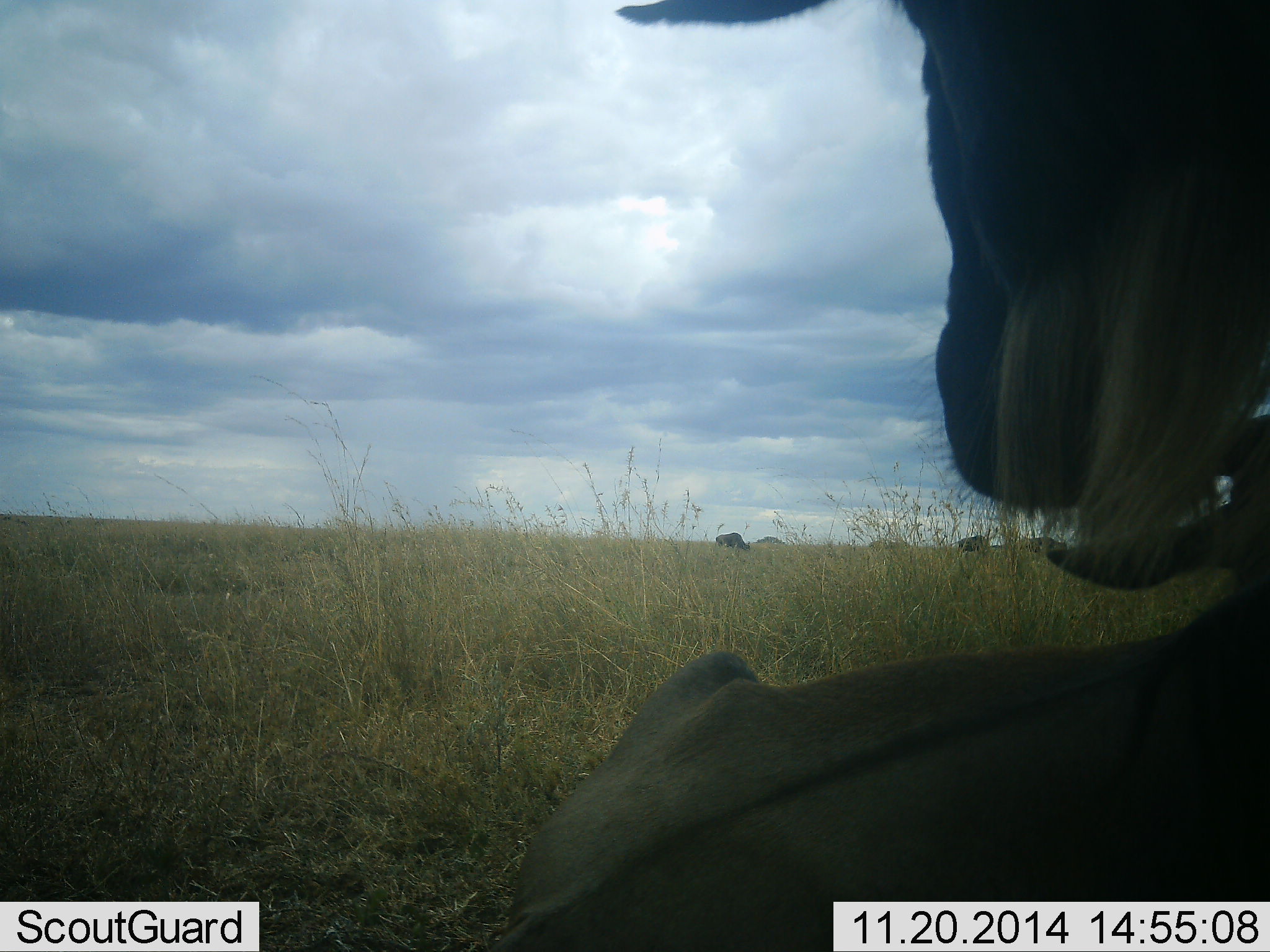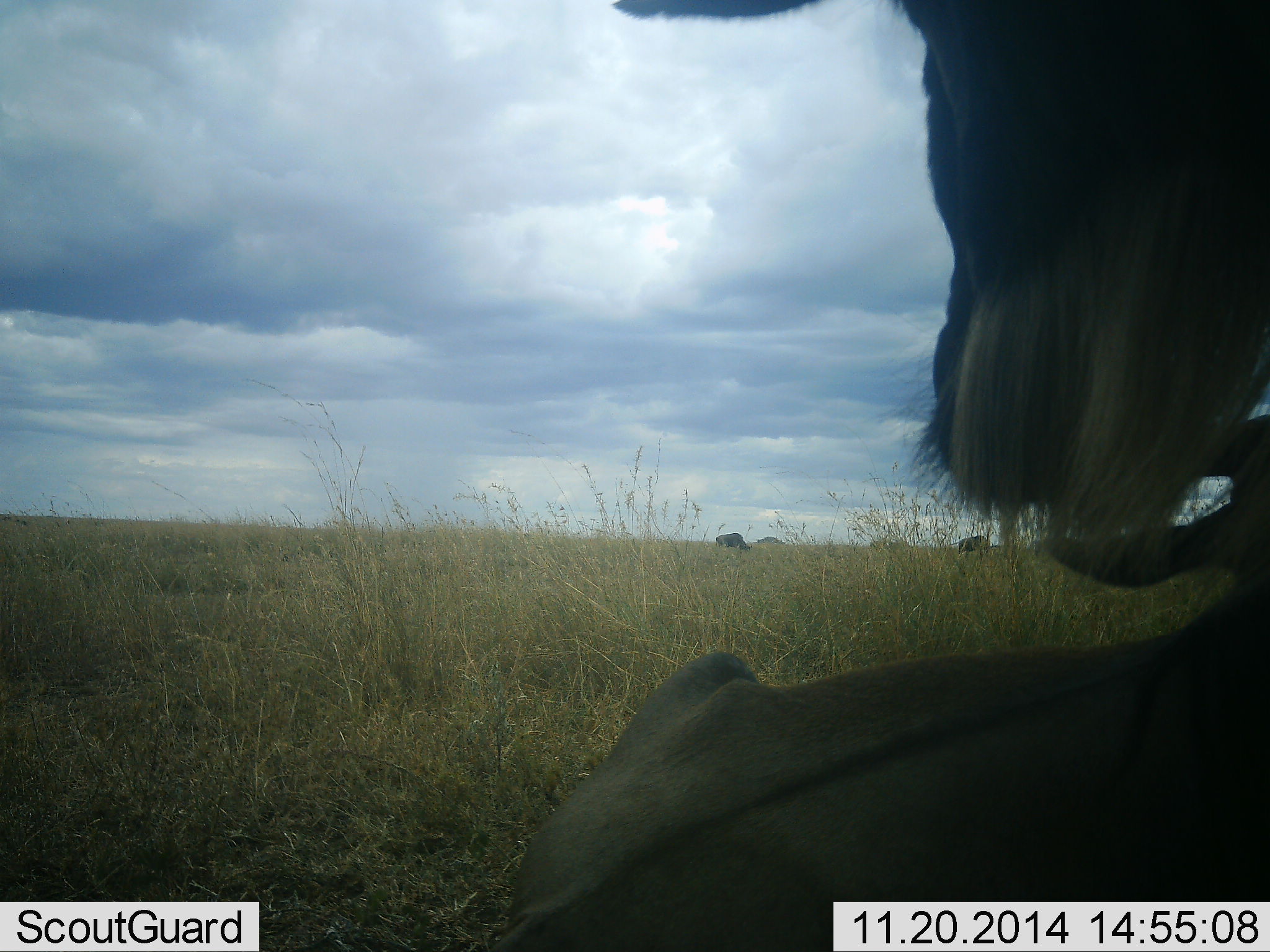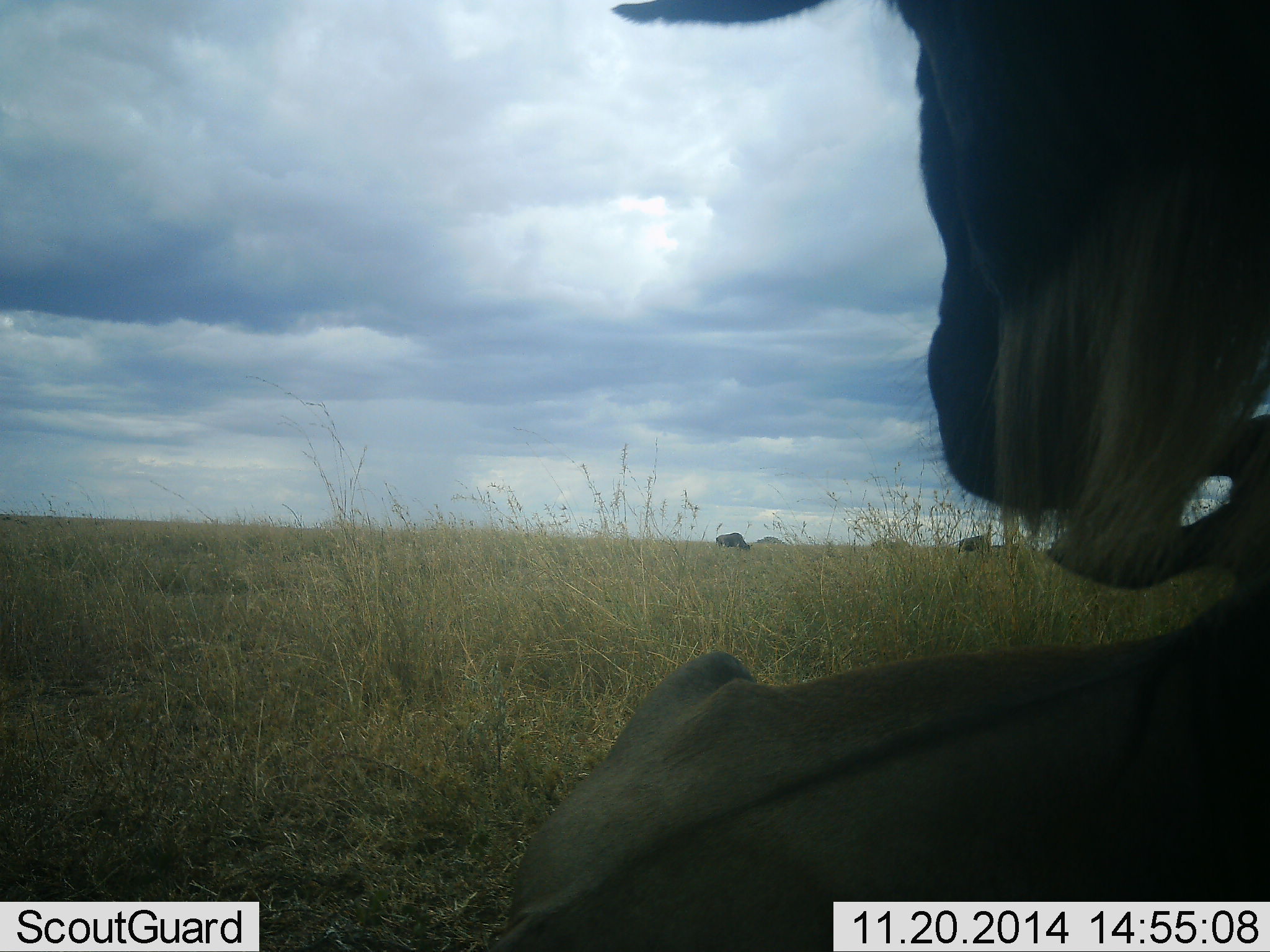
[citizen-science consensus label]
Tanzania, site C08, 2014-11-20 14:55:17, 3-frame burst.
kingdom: Animalia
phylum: Chordata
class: Mammalia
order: Artiodactyla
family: Bovidae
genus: Connochaetes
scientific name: Connochaetes taurinus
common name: blue wildebeest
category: wildebeest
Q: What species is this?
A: Wildebeest (blue wildebeest) (Connochaetes taurinus).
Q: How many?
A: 4.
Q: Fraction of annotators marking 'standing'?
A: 50%.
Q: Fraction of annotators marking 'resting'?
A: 90%.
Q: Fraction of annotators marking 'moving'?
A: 10%.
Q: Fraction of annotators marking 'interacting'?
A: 0%.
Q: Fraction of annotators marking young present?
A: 20%.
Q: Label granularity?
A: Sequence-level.